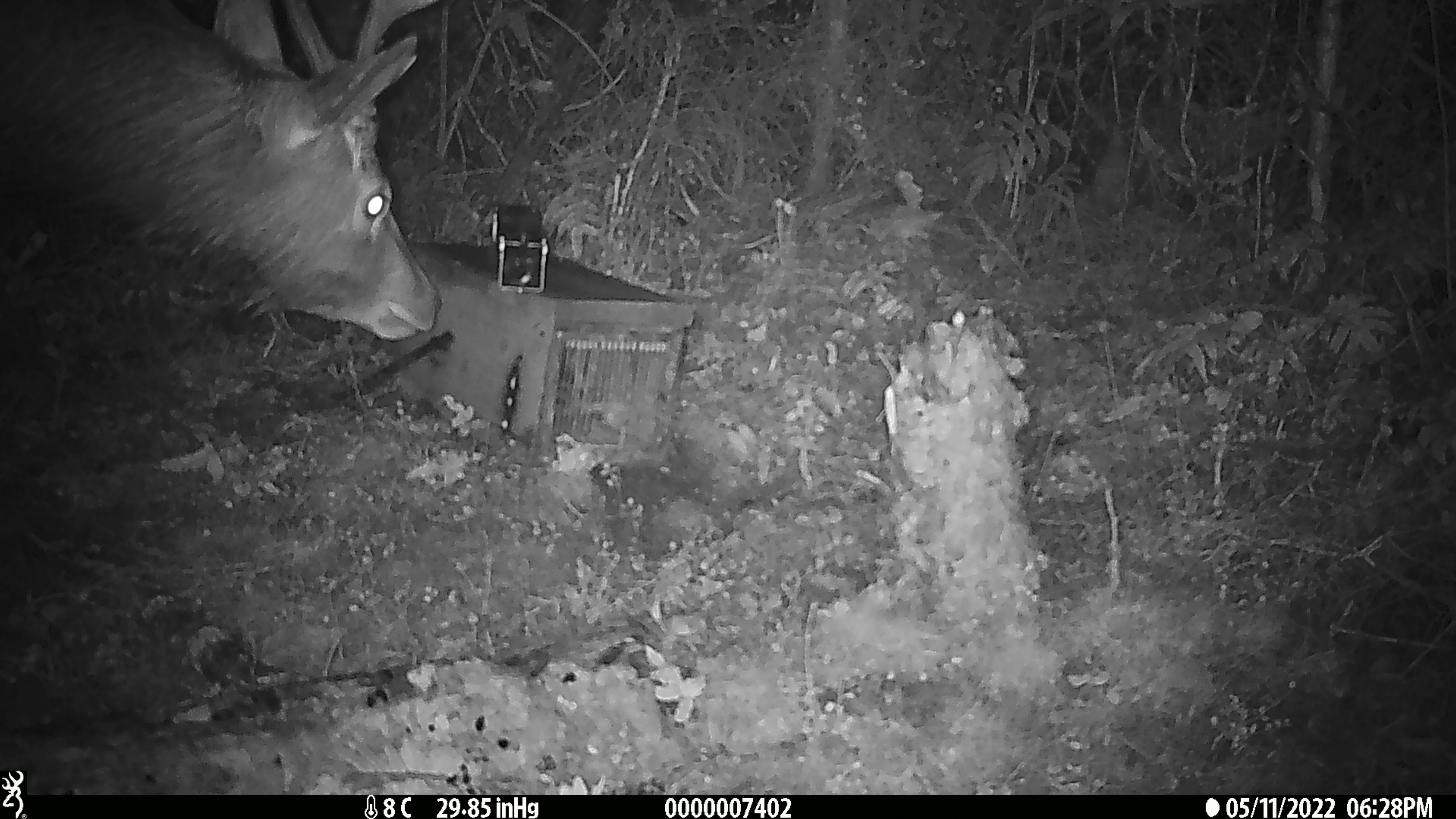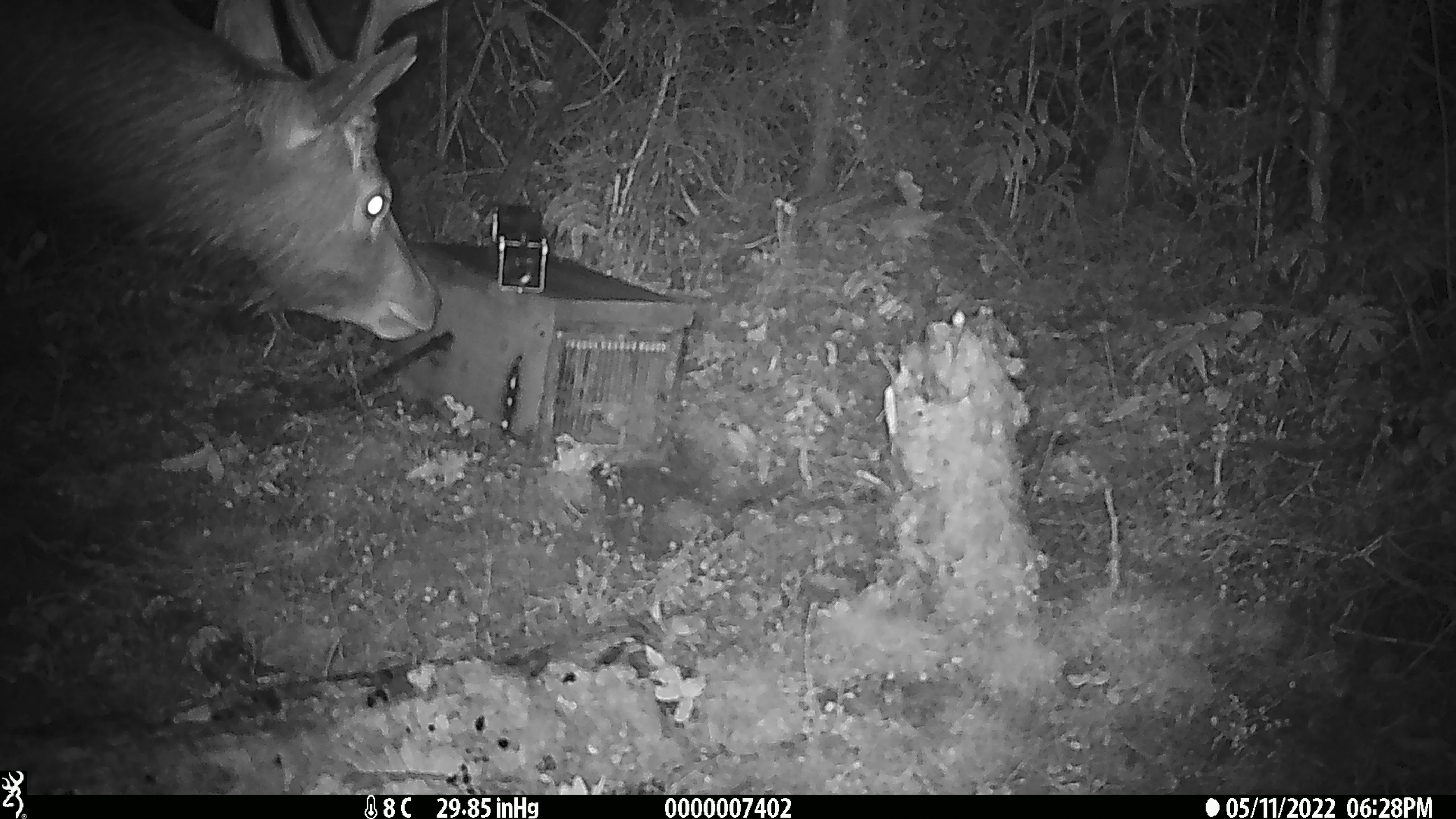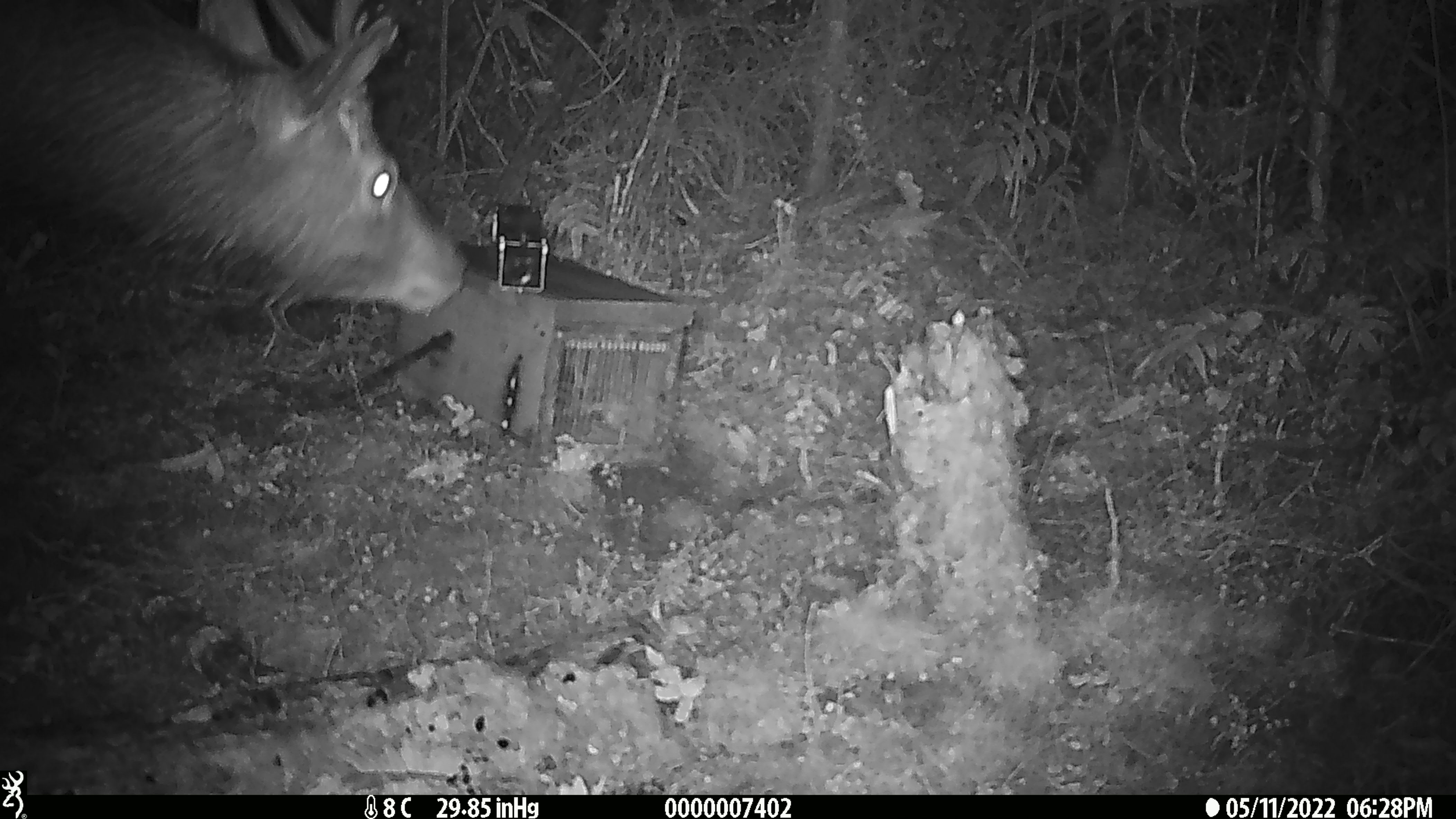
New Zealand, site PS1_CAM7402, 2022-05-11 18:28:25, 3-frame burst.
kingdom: Animalia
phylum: Chordata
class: Mammalia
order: Artiodactyla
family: Cervidae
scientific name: Cervidae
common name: deer